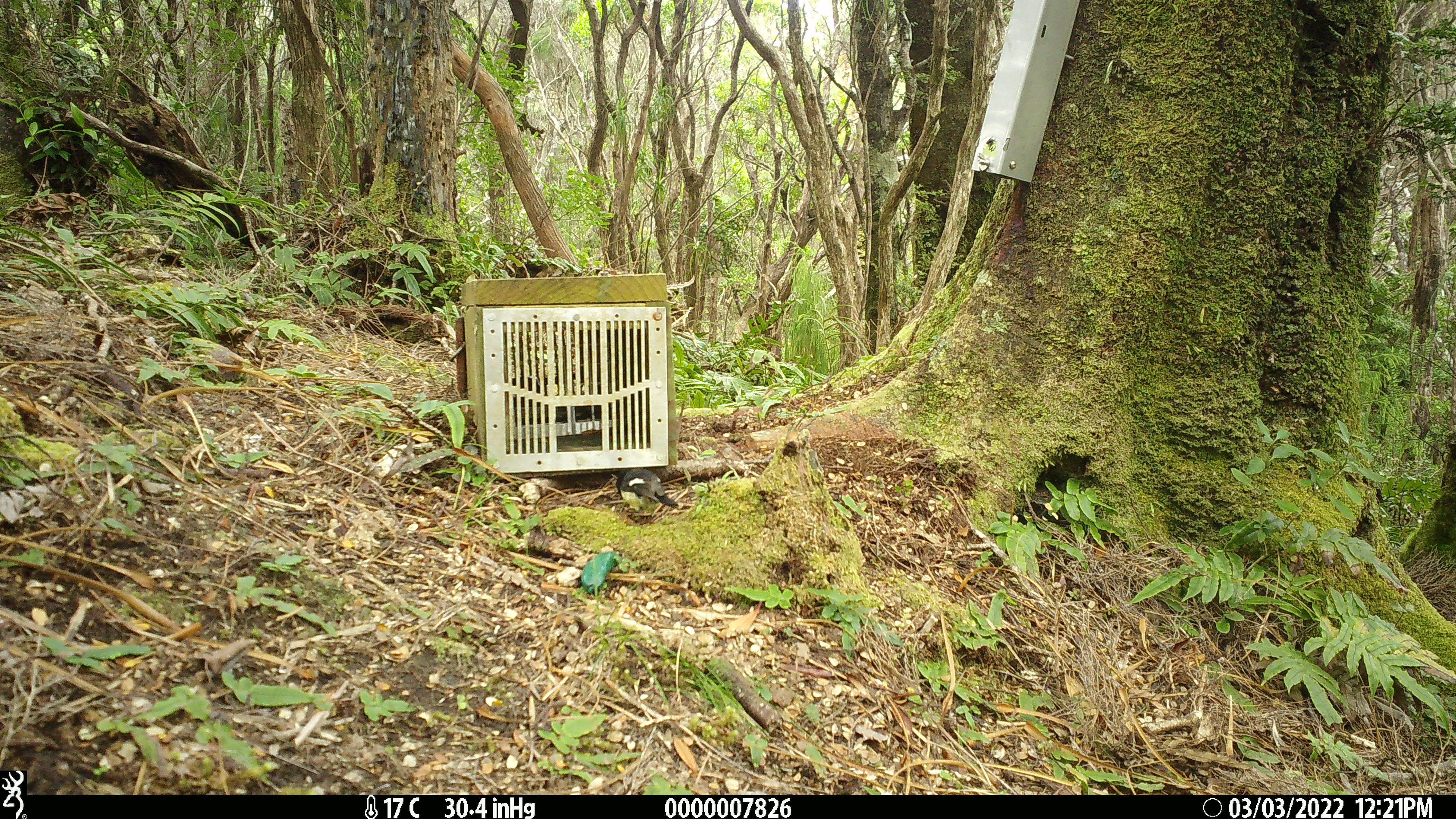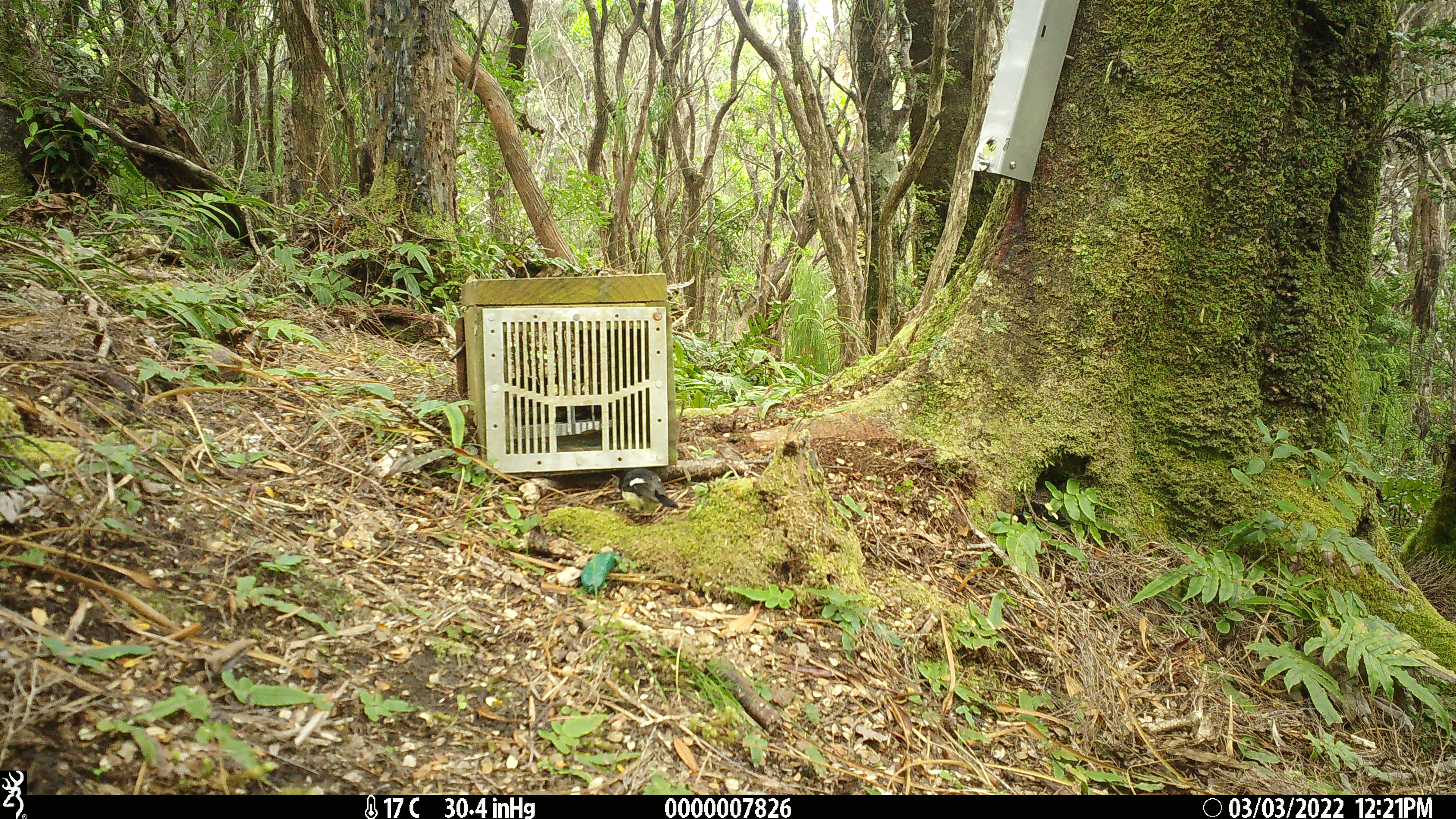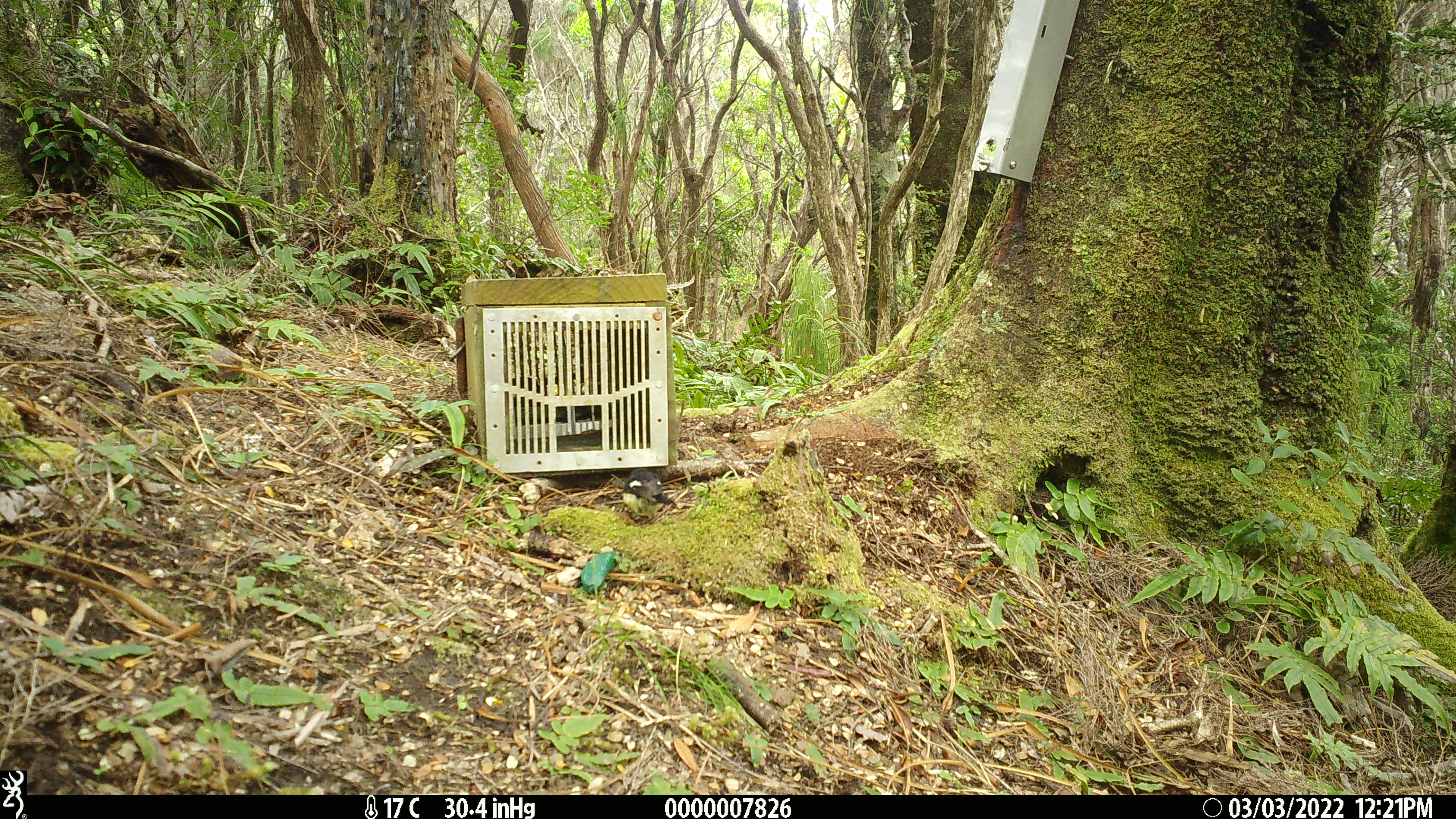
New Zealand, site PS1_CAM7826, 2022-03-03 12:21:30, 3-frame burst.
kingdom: Animalia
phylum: Chordata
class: Aves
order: Passeriformes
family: Petroicidae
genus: Petroica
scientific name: Petroica macrocephala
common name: tomtit